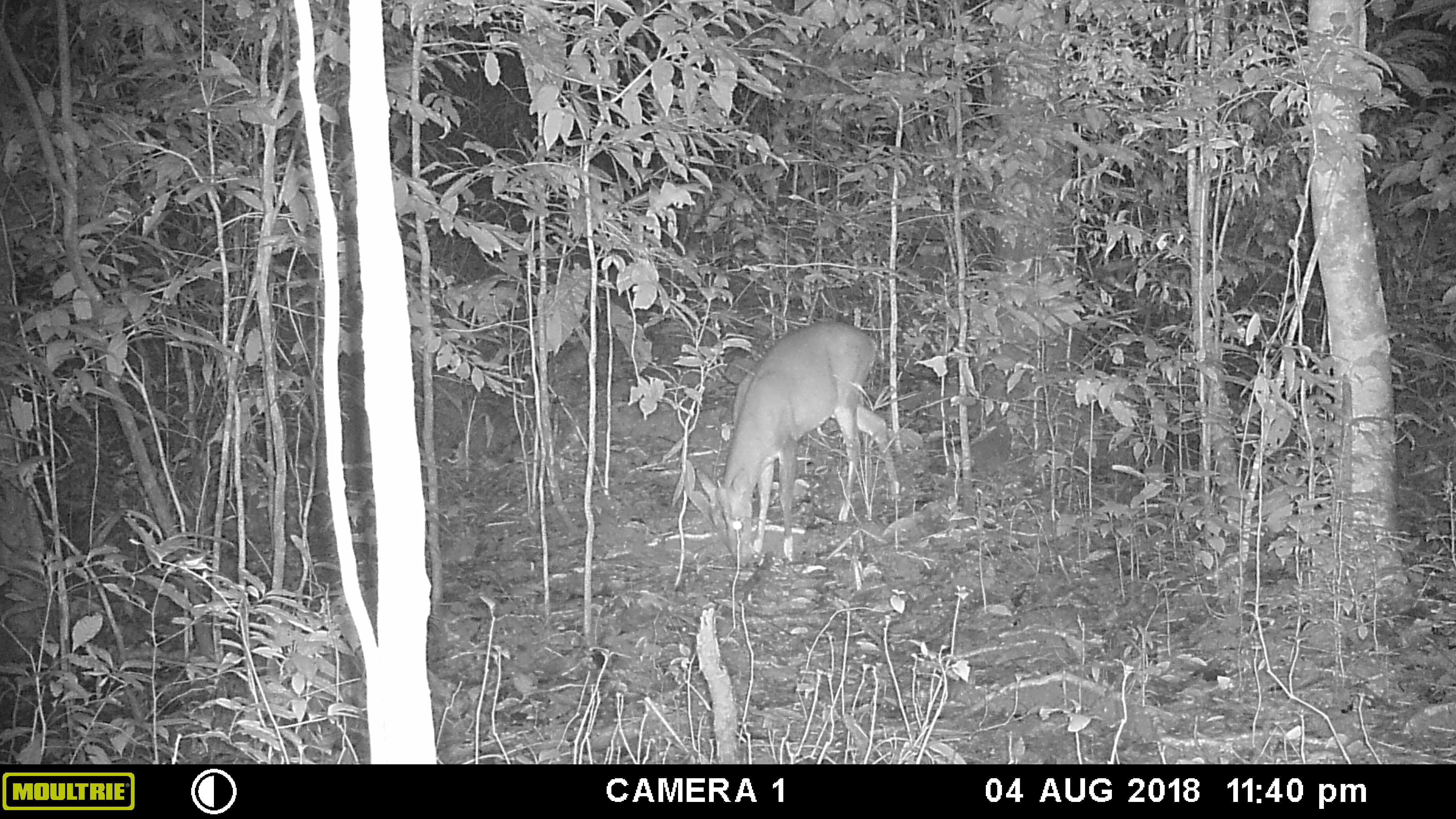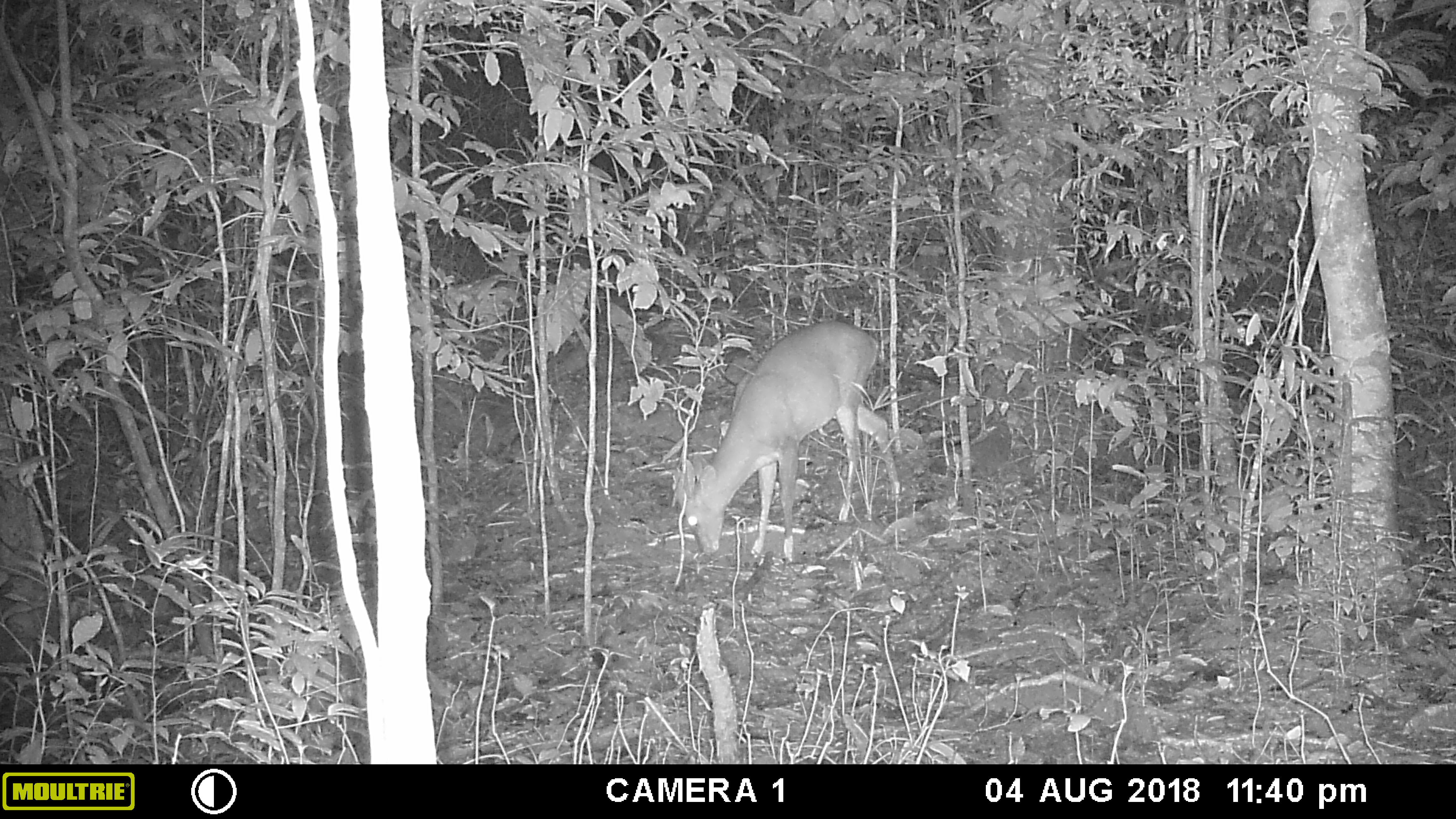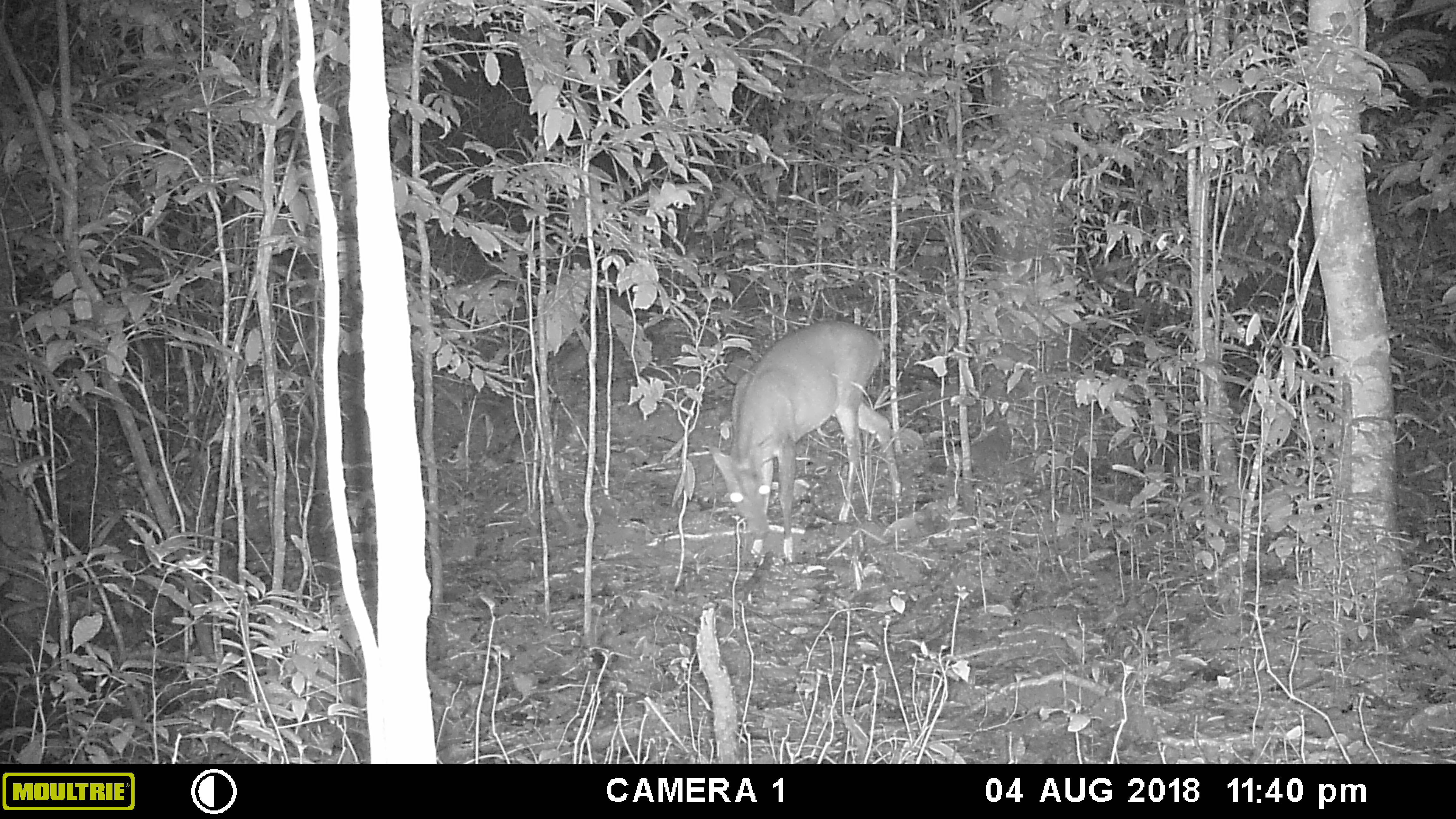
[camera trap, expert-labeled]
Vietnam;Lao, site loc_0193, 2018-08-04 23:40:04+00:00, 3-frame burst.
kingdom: Animalia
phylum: Chordata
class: Mammalia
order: Artiodactyla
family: Cervidae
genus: Muntiacus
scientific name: Muntiacus vuquangensis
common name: large-antlered muntjac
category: large antlered muntjac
Large antlered muntjac (large-antlered muntjac) (Muntiacus vuquangensis). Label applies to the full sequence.